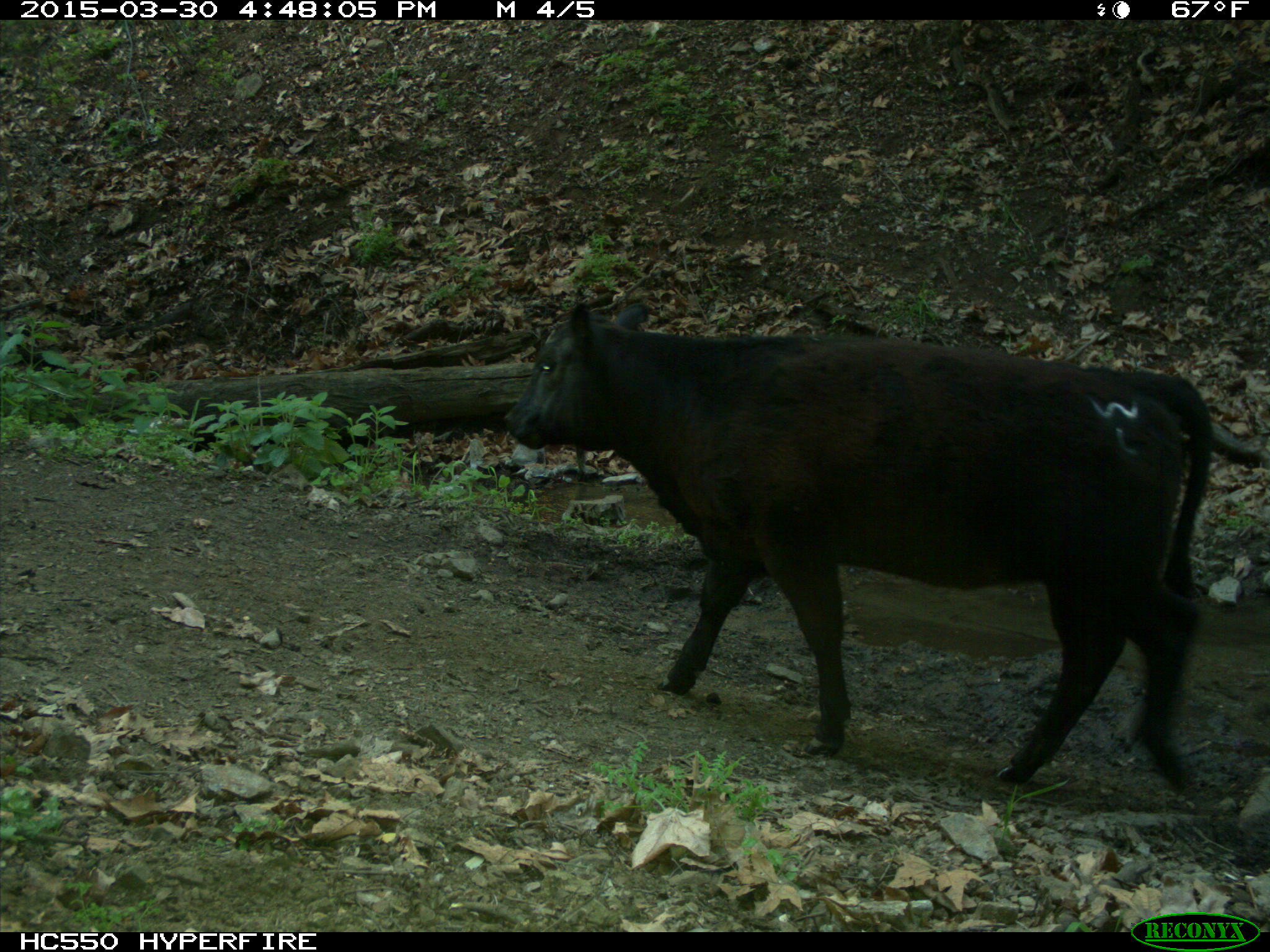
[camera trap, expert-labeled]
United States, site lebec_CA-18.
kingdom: Animalia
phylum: Chordata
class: Mammalia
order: Artiodactyla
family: Bovidae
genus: Bos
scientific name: Bos taurus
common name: domestic cow